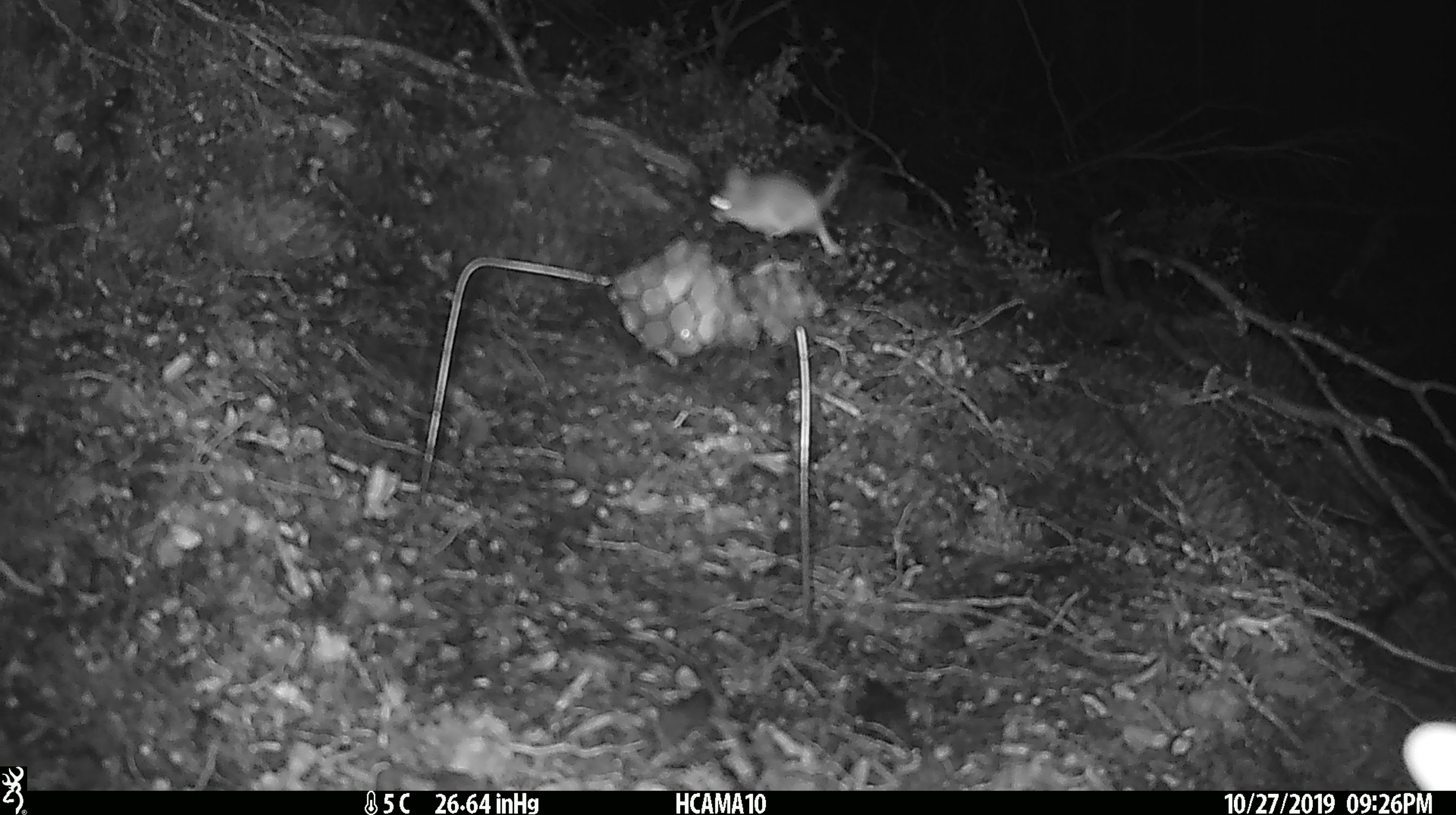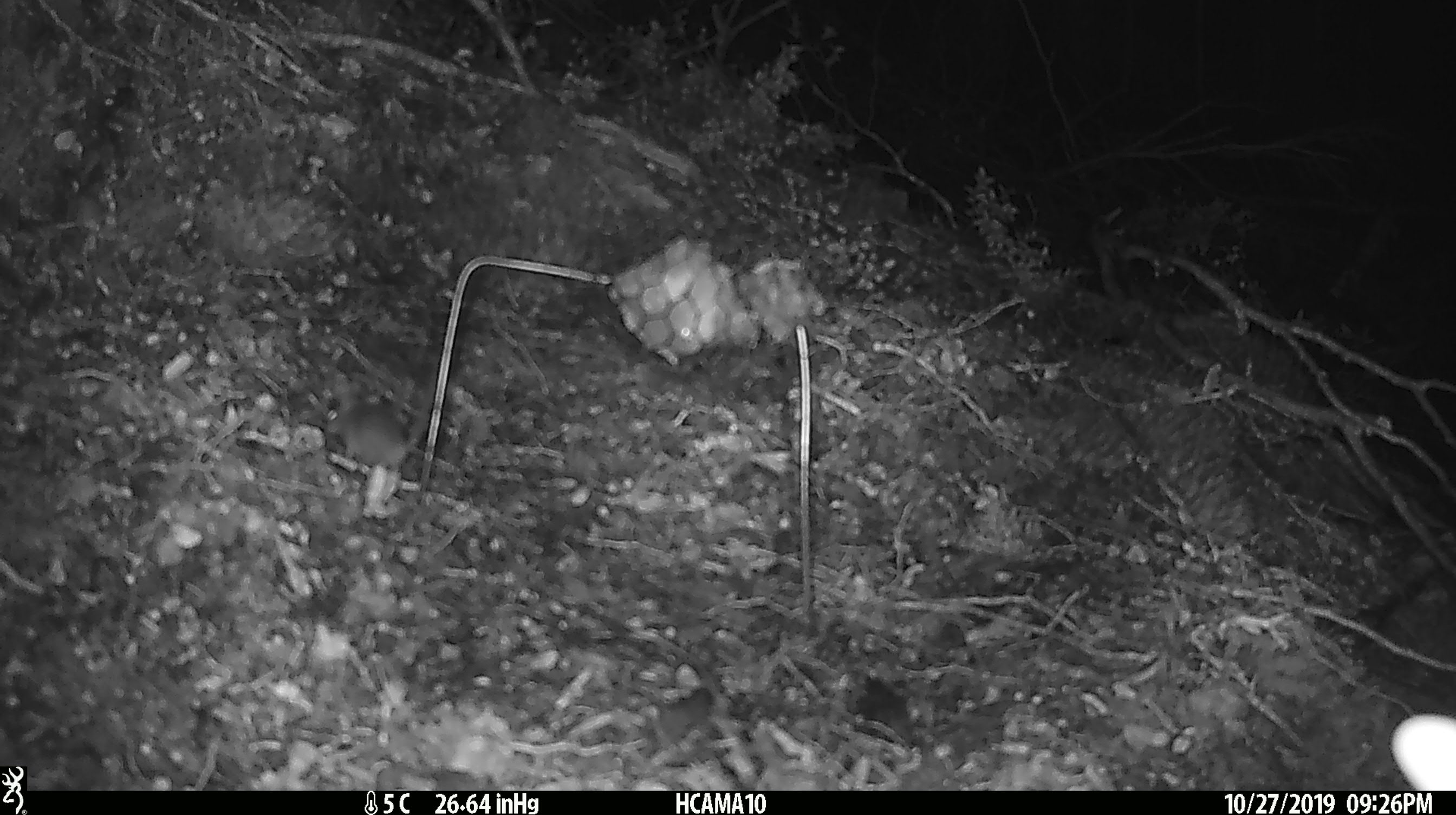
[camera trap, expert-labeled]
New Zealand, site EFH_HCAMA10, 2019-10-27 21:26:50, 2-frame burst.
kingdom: Animalia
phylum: Chordata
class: Mammalia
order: Rodentia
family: Muridae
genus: Mus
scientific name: Mus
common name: mouse